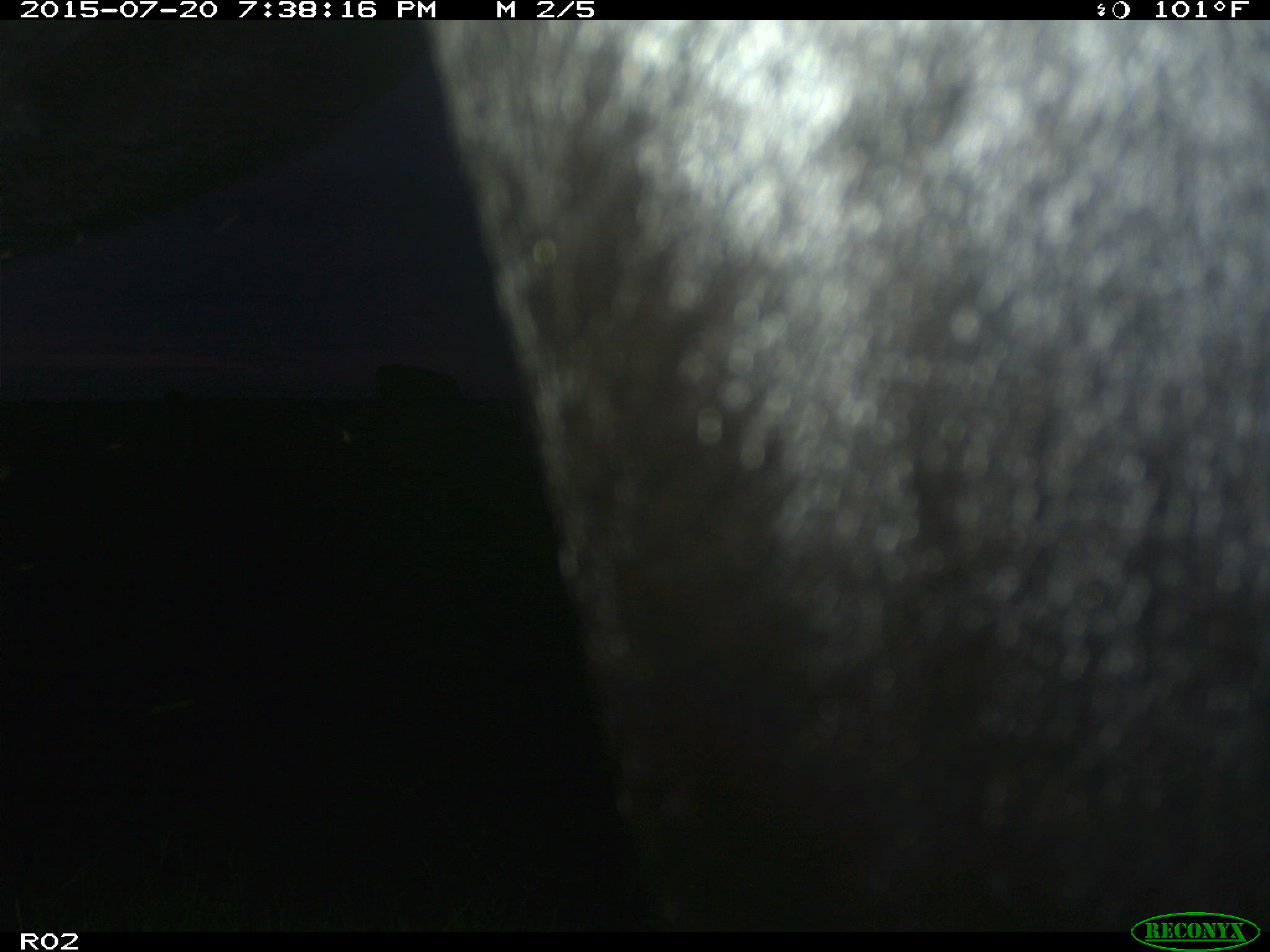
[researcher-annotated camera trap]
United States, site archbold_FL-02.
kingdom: Animalia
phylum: Chordata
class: Mammalia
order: Artiodactyla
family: Bovidae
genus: Bos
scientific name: Bos taurus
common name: domestic cow